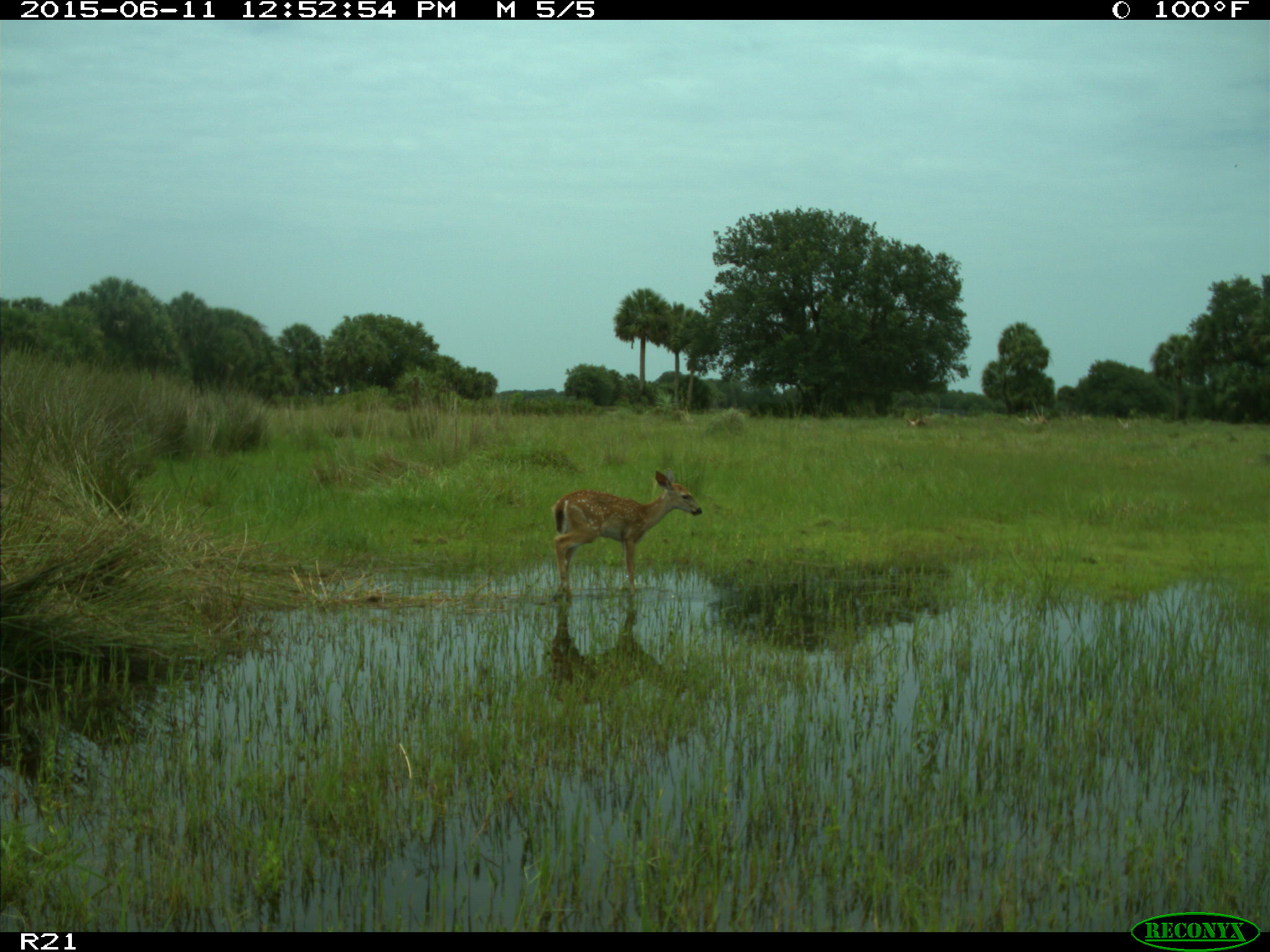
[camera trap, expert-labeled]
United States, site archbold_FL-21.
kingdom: Animalia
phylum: Chordata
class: Mammalia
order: Artiodactyla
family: Cervidae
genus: Odocoileus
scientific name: Odocoileus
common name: deer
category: unidentified deer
Unidentified deer (deer) (Odocoileus).